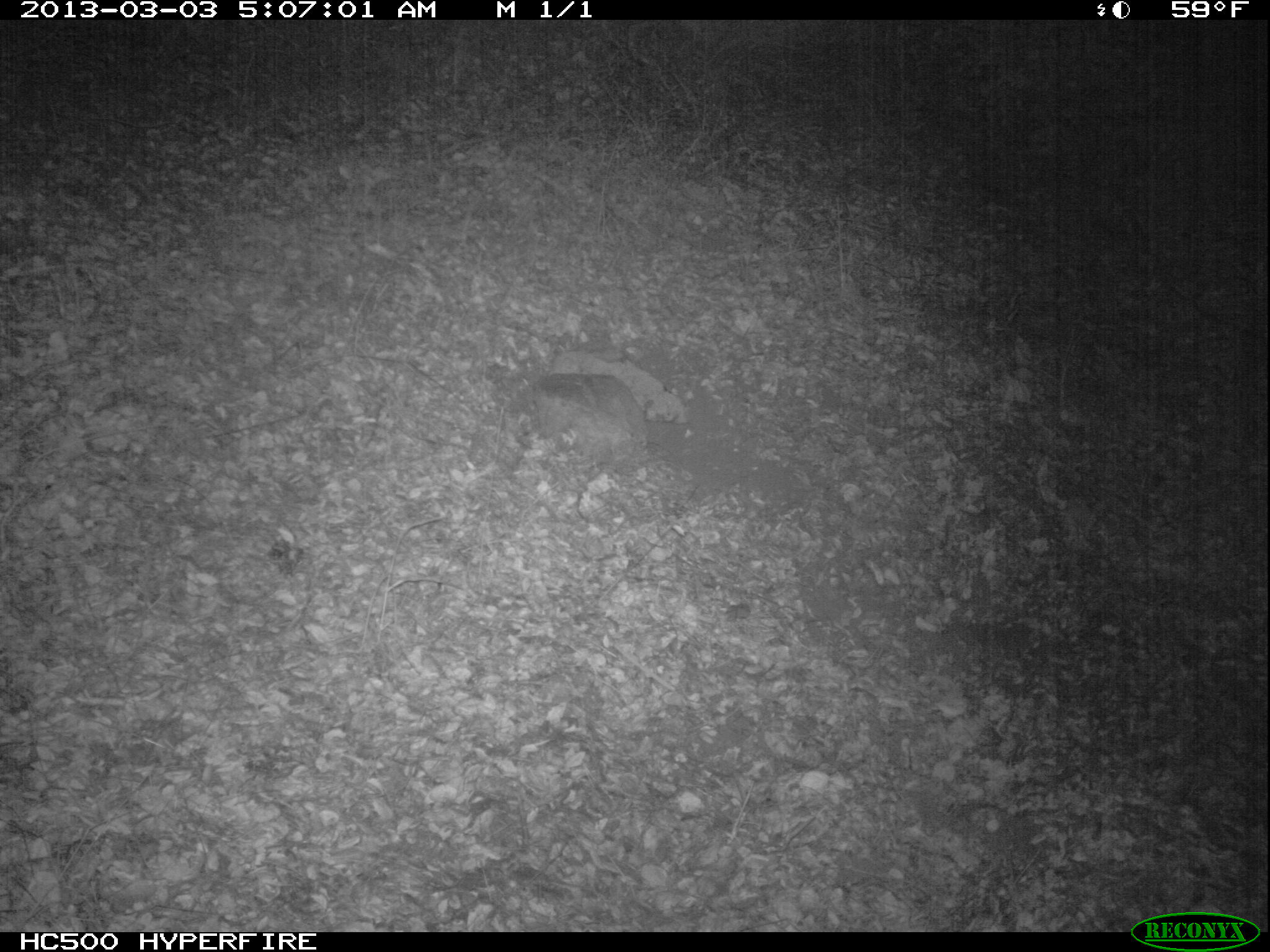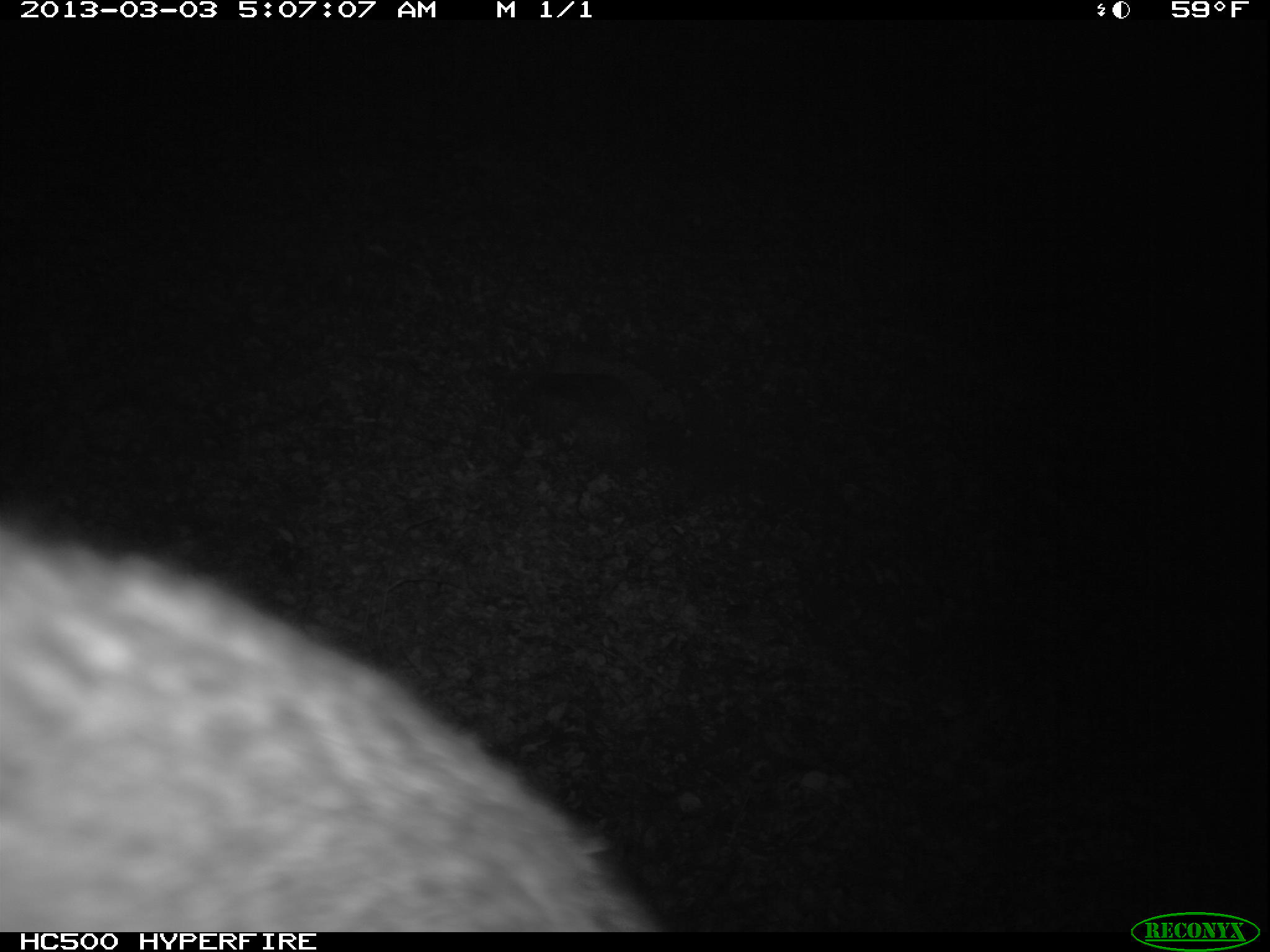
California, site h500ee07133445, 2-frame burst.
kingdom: Animalia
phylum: Chordata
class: Mammalia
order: Carnivora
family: Canidae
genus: Urocyon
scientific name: Urocyon littoralis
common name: island fox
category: fox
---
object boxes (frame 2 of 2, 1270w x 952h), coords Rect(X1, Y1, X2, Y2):
fox: Rect(0, 514, 661, 931)